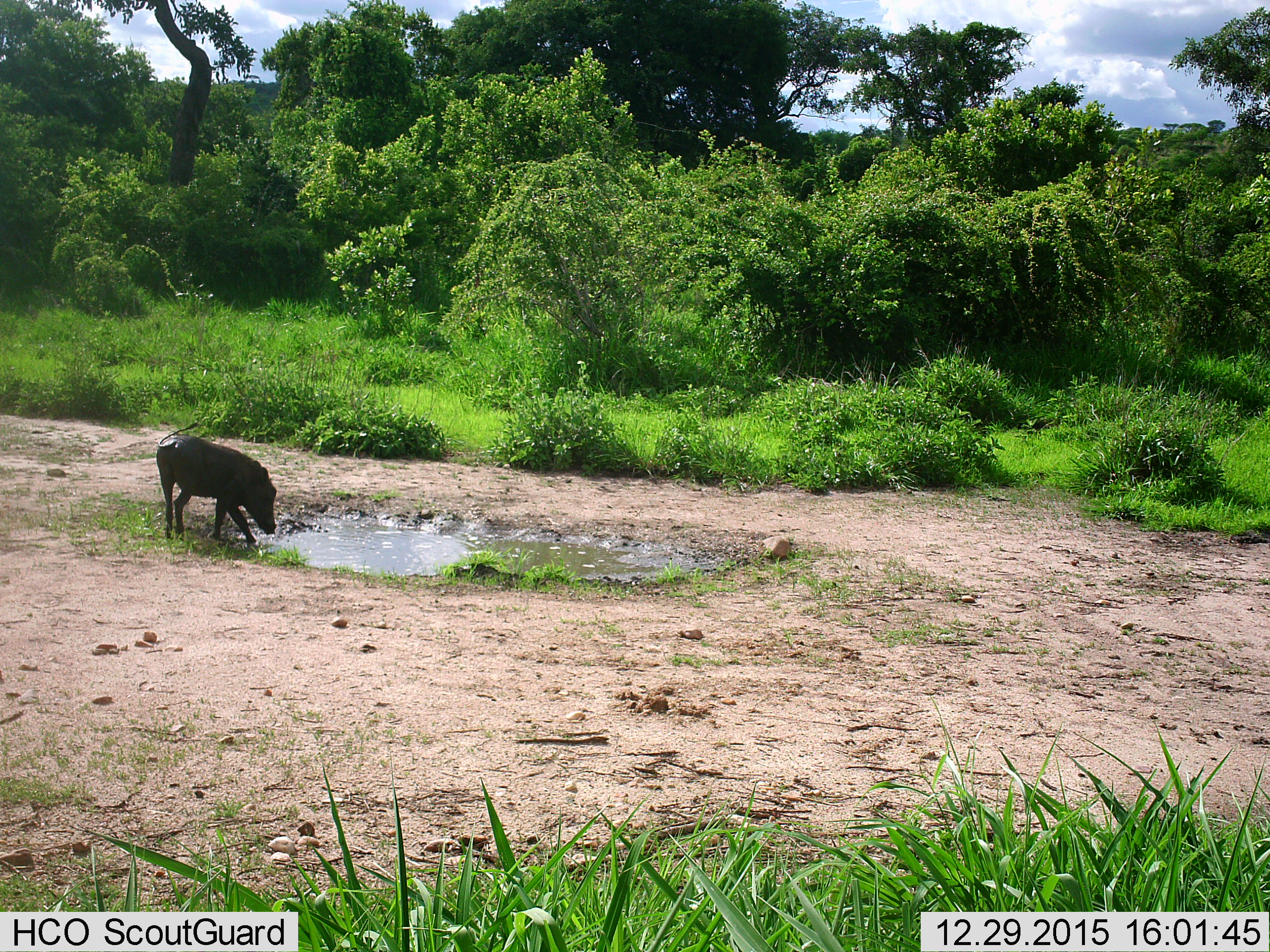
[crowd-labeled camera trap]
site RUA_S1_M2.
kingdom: Animalia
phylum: Chordata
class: Mammalia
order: Artiodactyla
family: Suidae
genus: Phacochoerus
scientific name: Phacochoerus africanus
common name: warthog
Warthog (Phacochoerus africanus), count 1. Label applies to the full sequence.